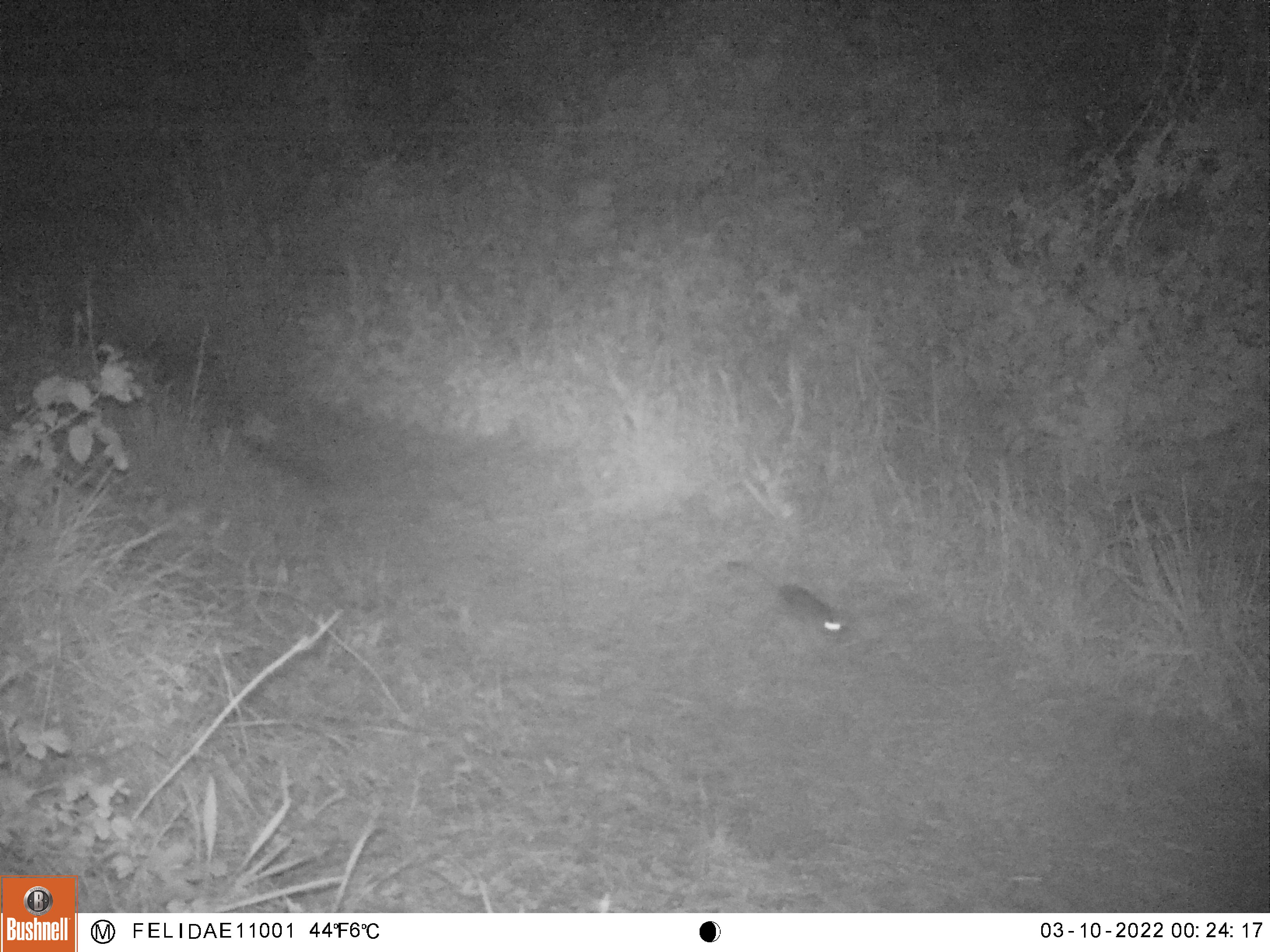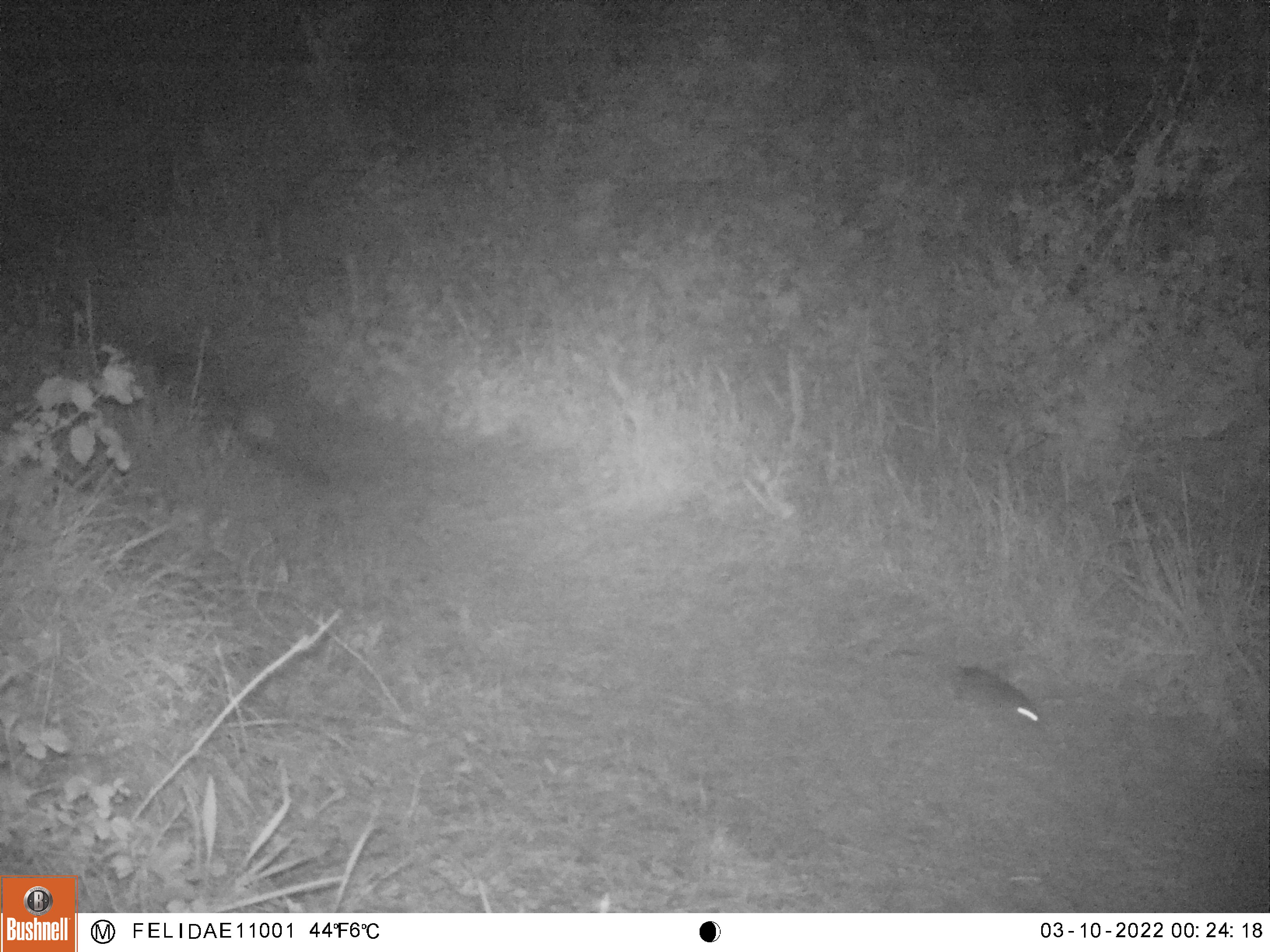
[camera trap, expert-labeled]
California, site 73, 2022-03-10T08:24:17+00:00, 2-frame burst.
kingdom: Animalia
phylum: Chordata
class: Mammalia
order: Rodentia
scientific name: Rodentia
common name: mouse or rat